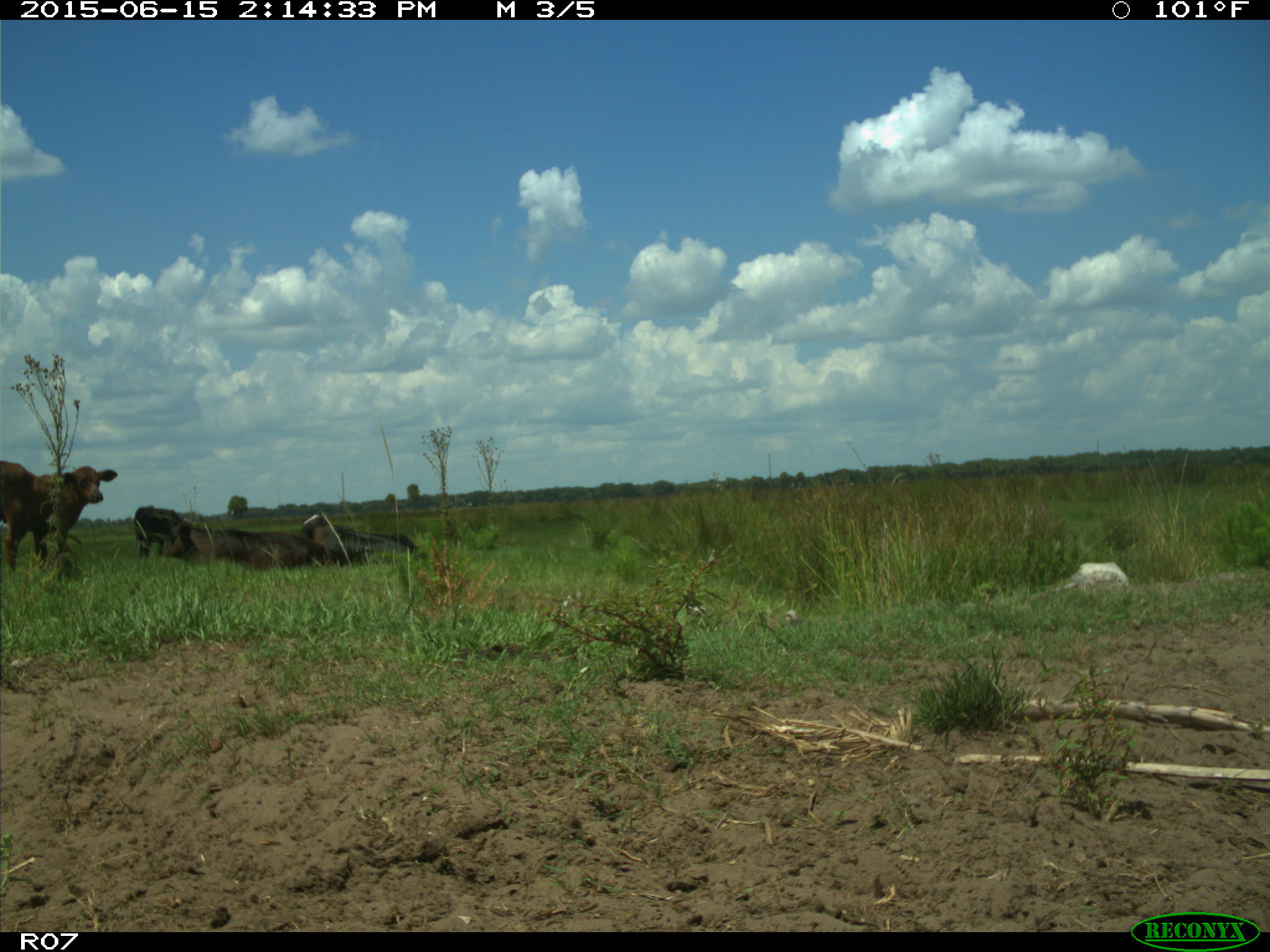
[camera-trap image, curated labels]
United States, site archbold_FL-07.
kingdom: Animalia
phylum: Chordata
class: Mammalia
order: Artiodactyla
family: Bovidae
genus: Bos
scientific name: Bos taurus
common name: domestic cow